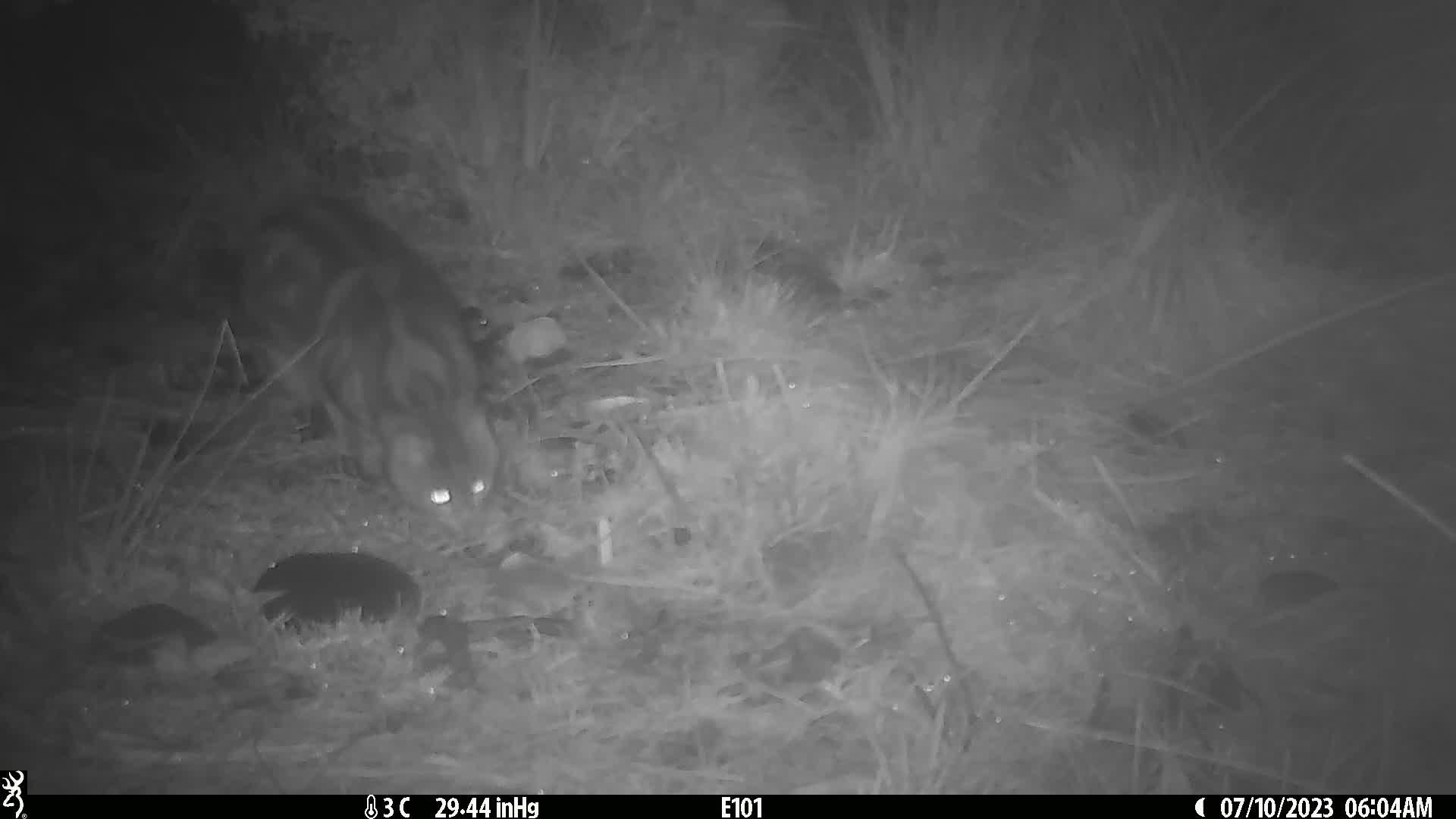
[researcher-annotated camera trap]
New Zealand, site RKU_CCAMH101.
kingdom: Animalia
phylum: Chordata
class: Mammalia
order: Carnivora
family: Felidae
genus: Felis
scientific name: Felis catus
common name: domestic cat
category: cat